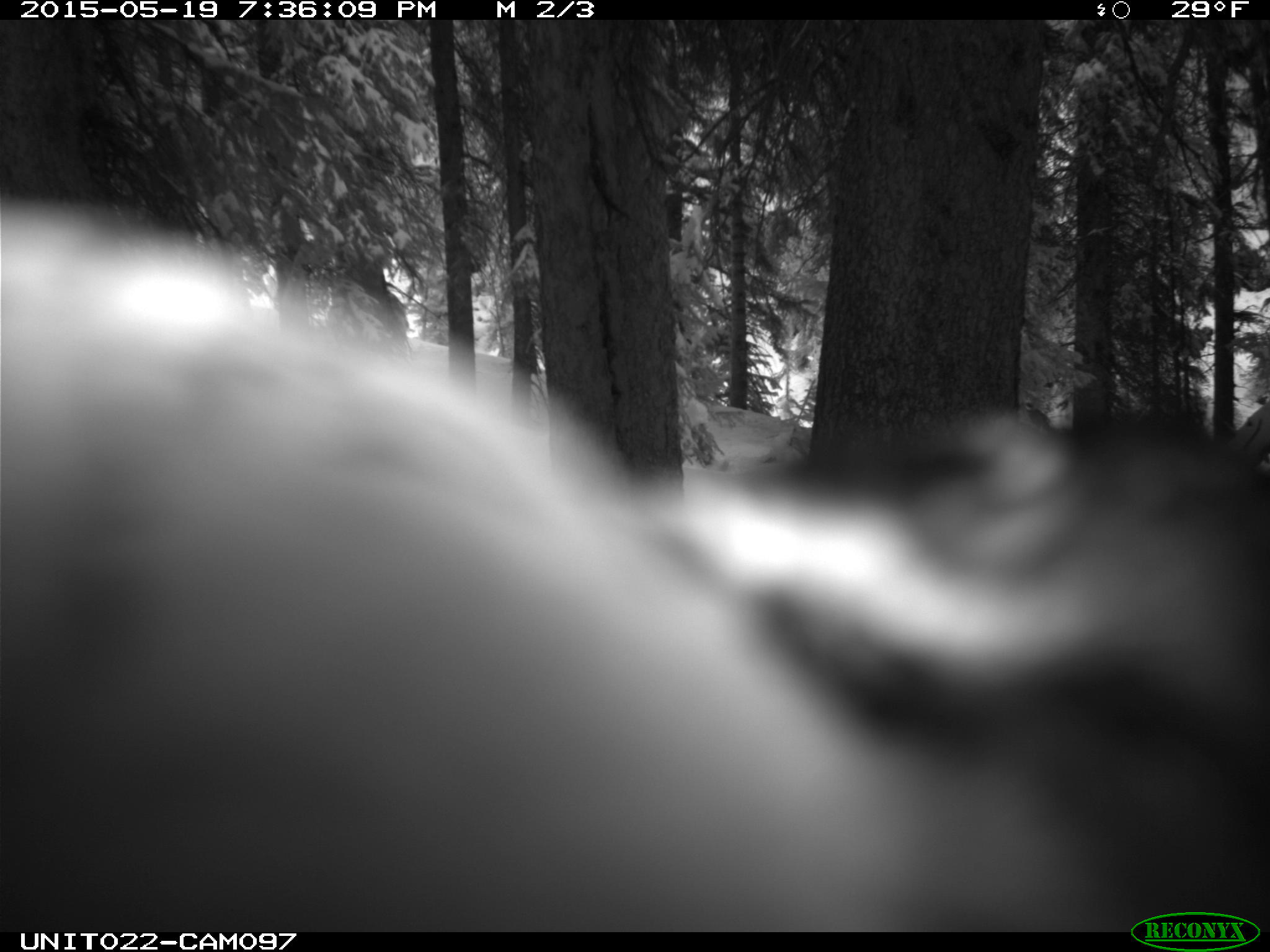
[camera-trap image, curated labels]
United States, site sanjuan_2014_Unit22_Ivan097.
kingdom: Animalia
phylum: Chordata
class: Aves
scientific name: Aves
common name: birds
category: unidentified bird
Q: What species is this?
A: Unidentified bird (birds) (Aves).